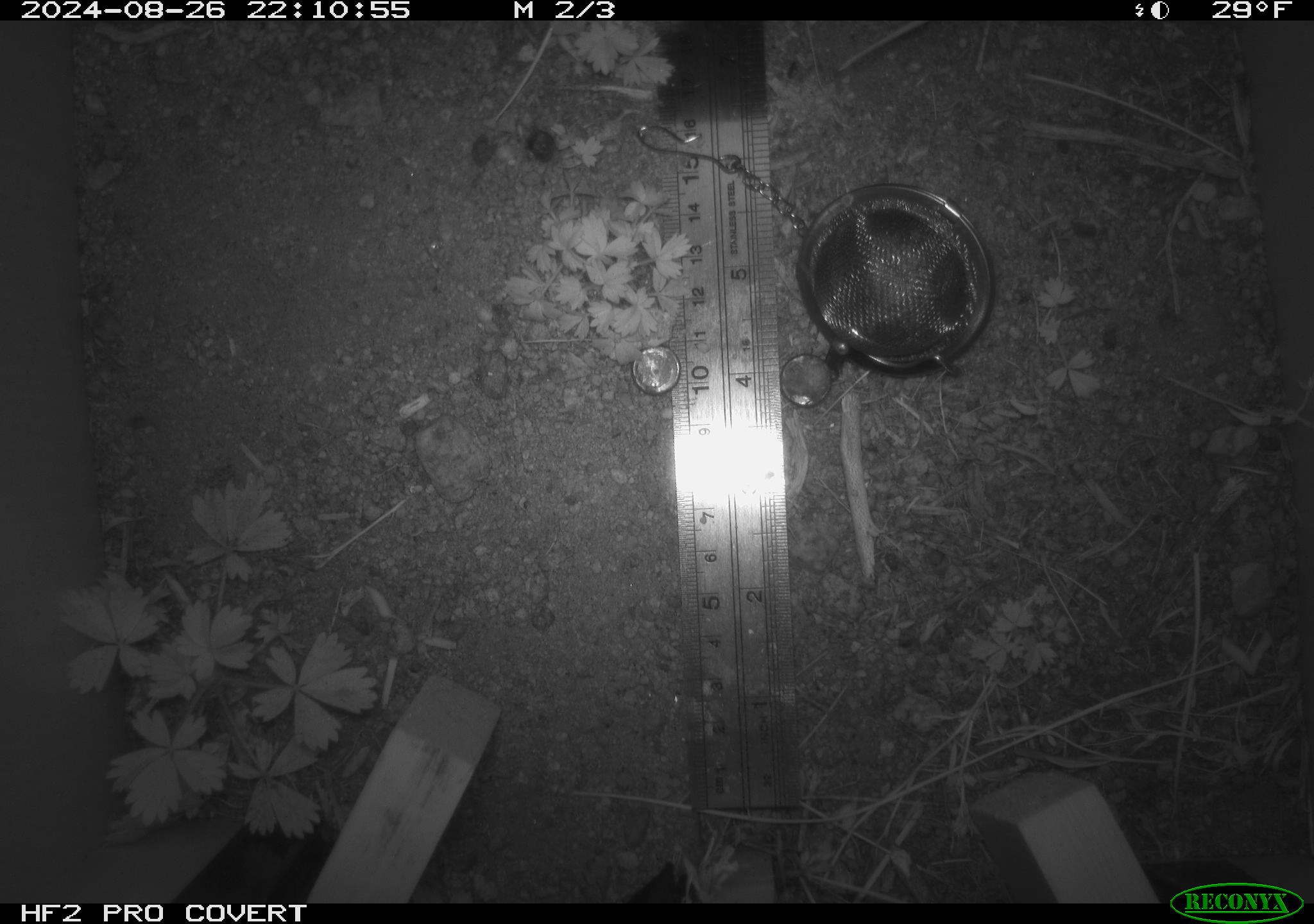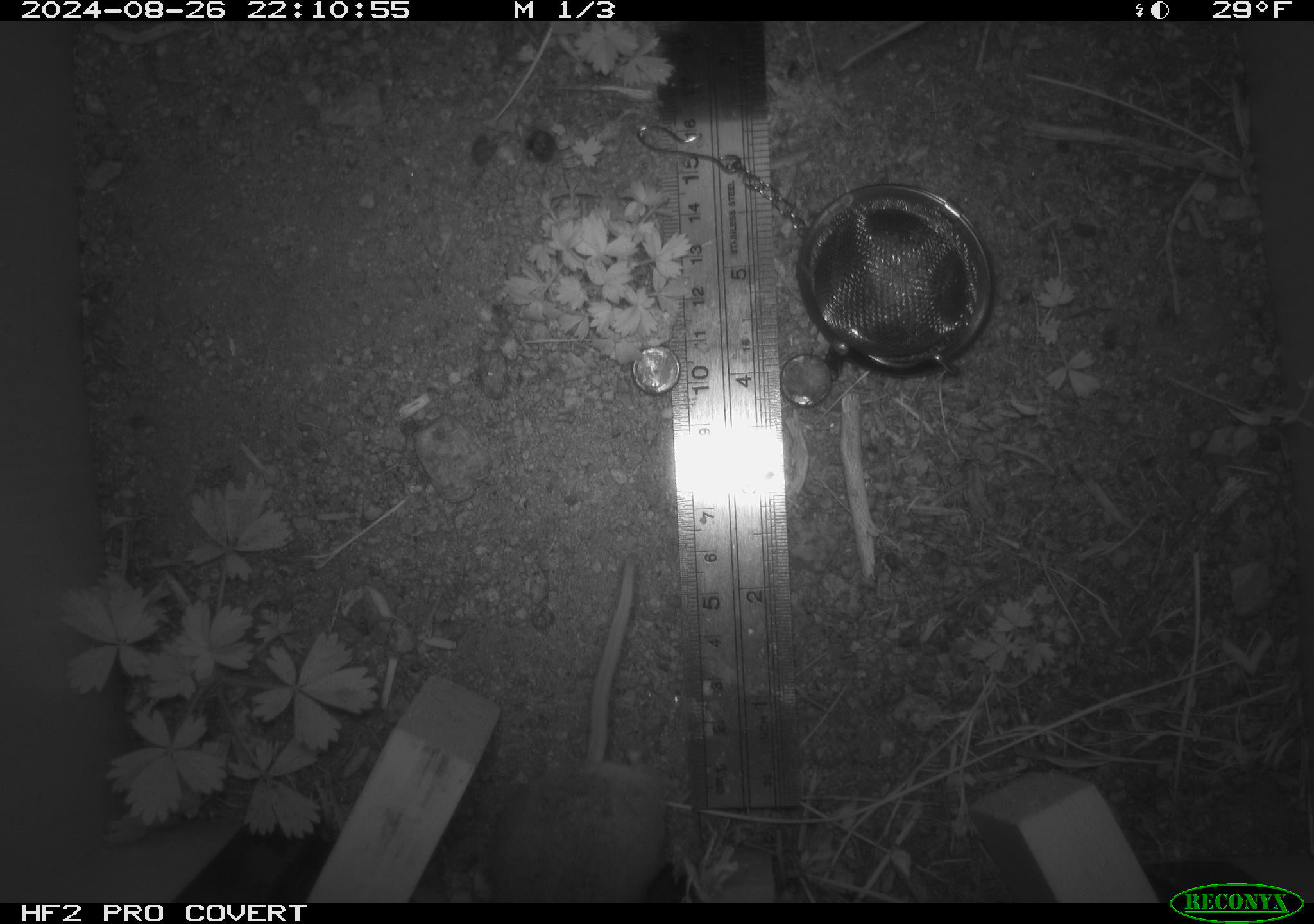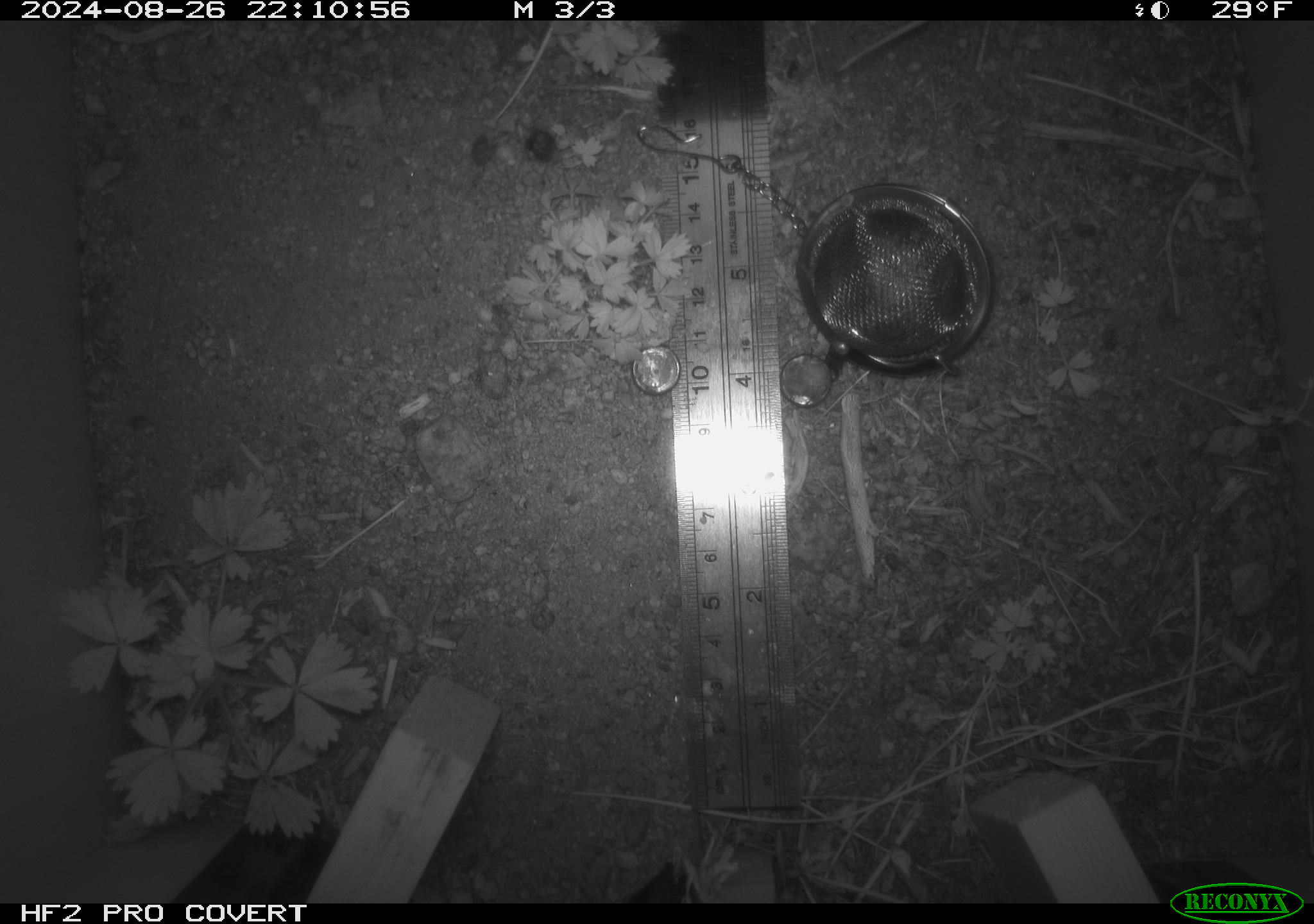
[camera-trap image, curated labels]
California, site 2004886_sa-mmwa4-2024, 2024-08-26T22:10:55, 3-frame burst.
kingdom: Animalia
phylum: Chordata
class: Mammalia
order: Rodentia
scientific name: Rodentia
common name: mouse species